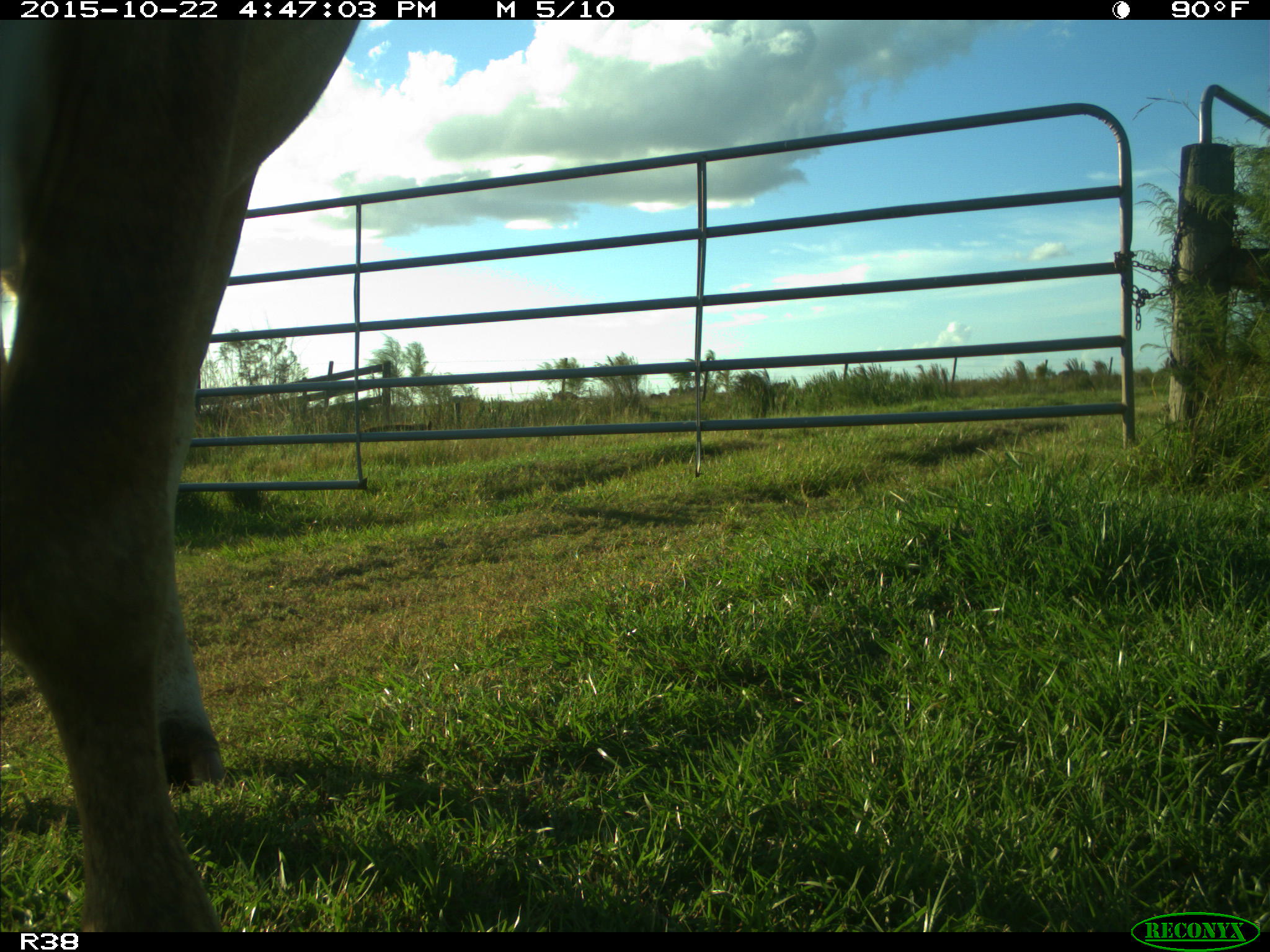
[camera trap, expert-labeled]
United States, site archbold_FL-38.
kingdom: Animalia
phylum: Chordata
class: Mammalia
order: Artiodactyla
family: Bovidae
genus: Bos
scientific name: Bos taurus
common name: domestic cow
Bos taurus (domestic cow).